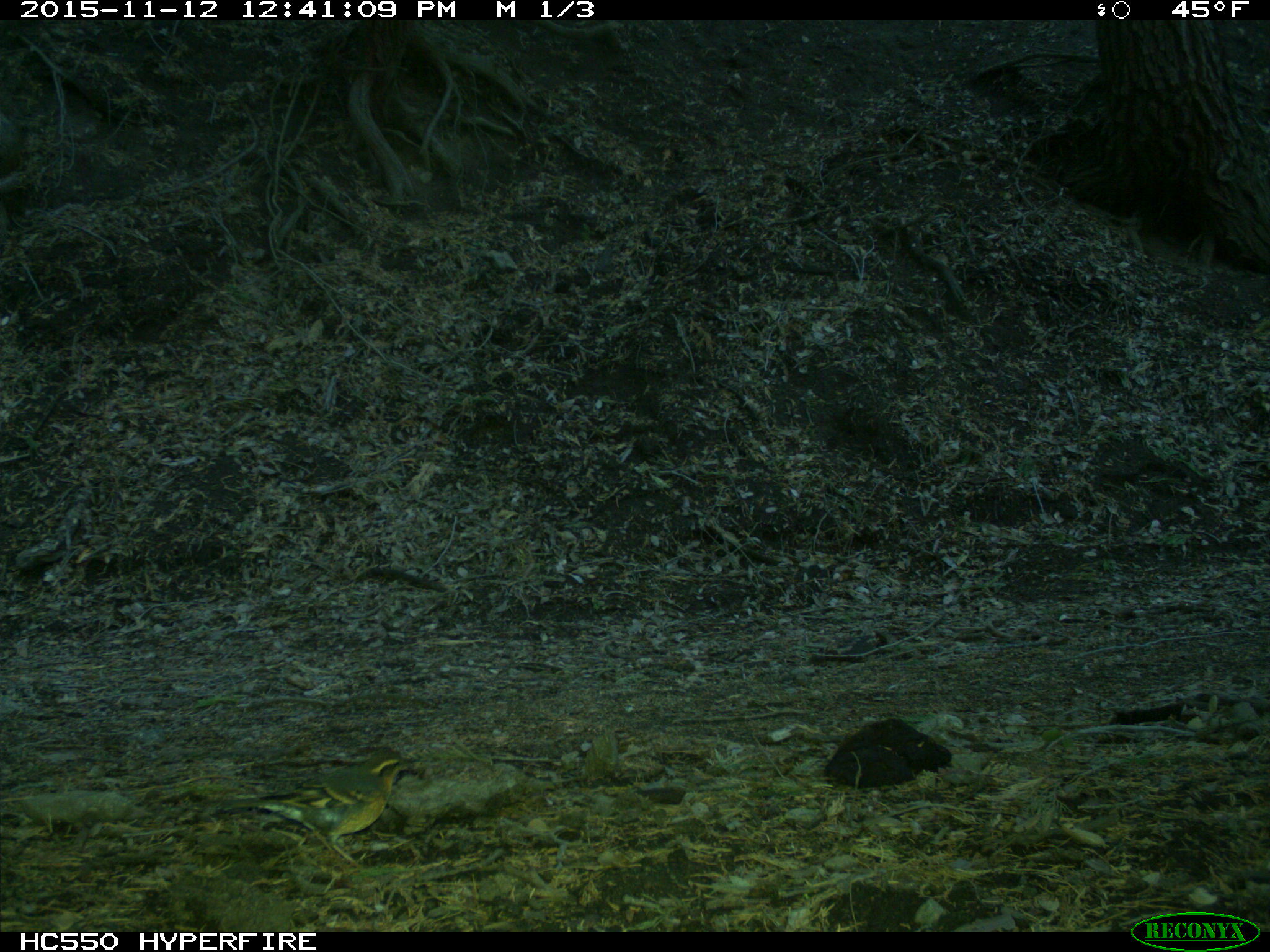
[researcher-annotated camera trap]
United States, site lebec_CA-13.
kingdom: Animalia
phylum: Chordata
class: Aves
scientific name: Aves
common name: birds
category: unidentified bird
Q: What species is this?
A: Unidentified bird (birds) (Aves).